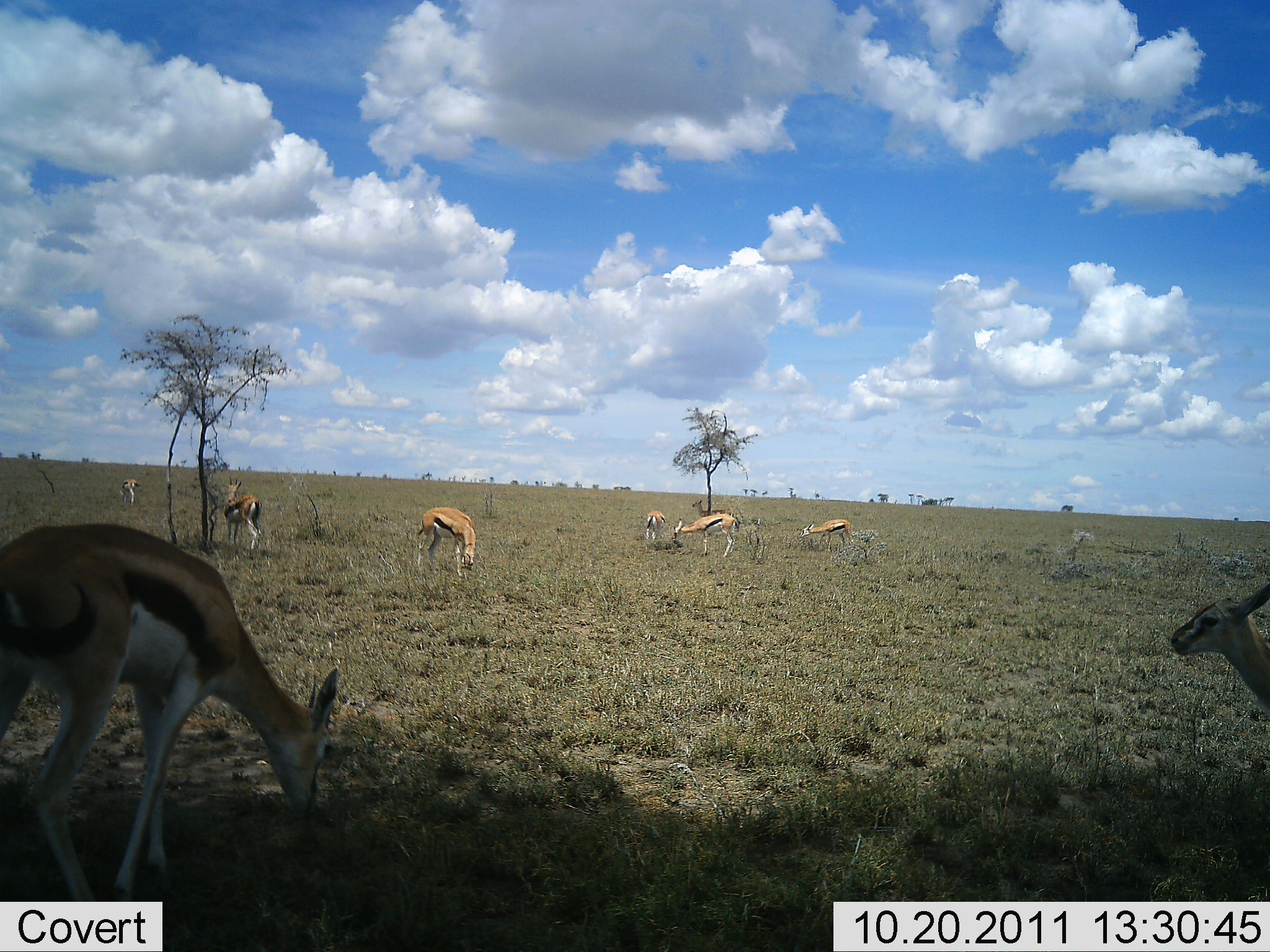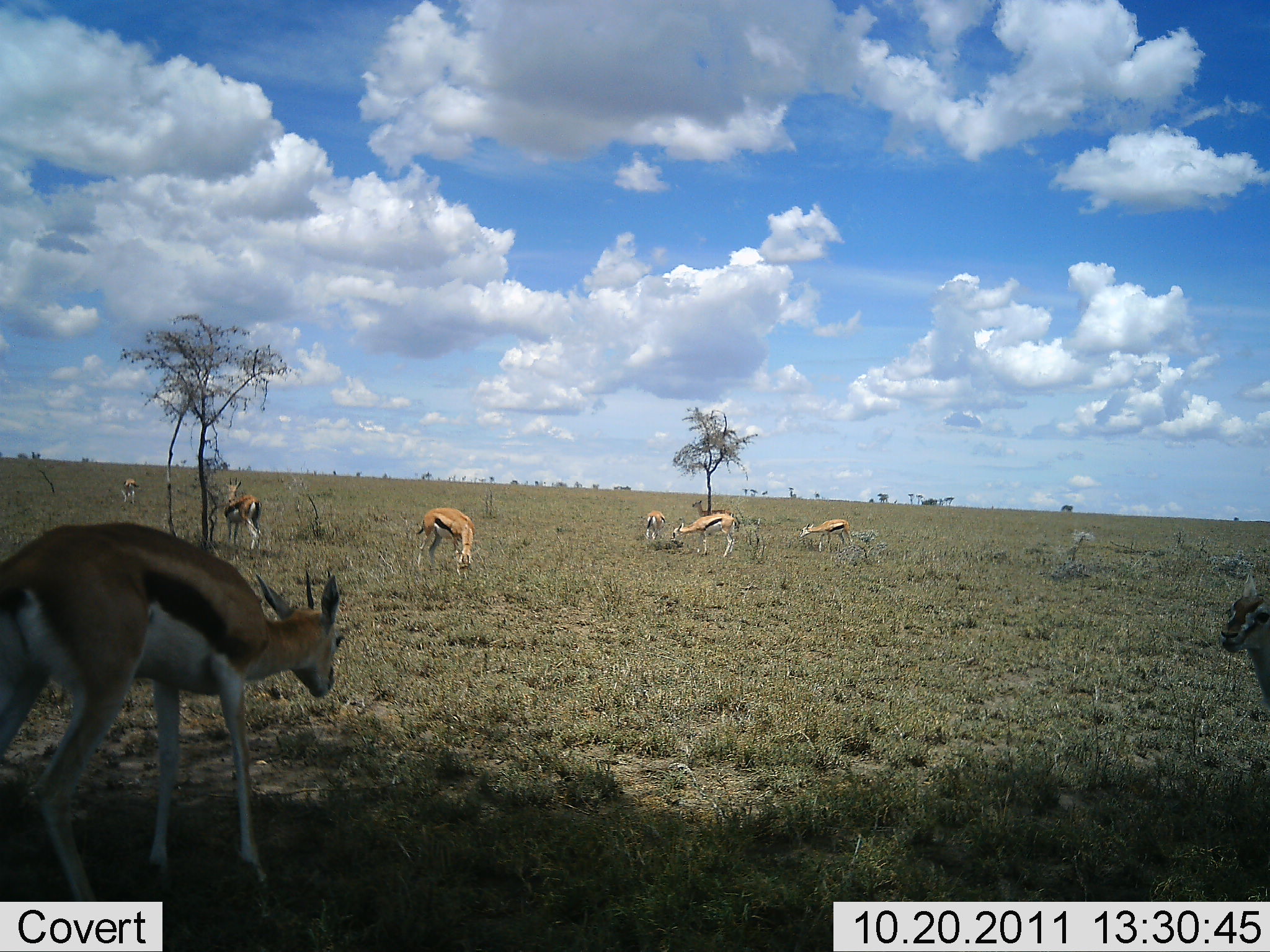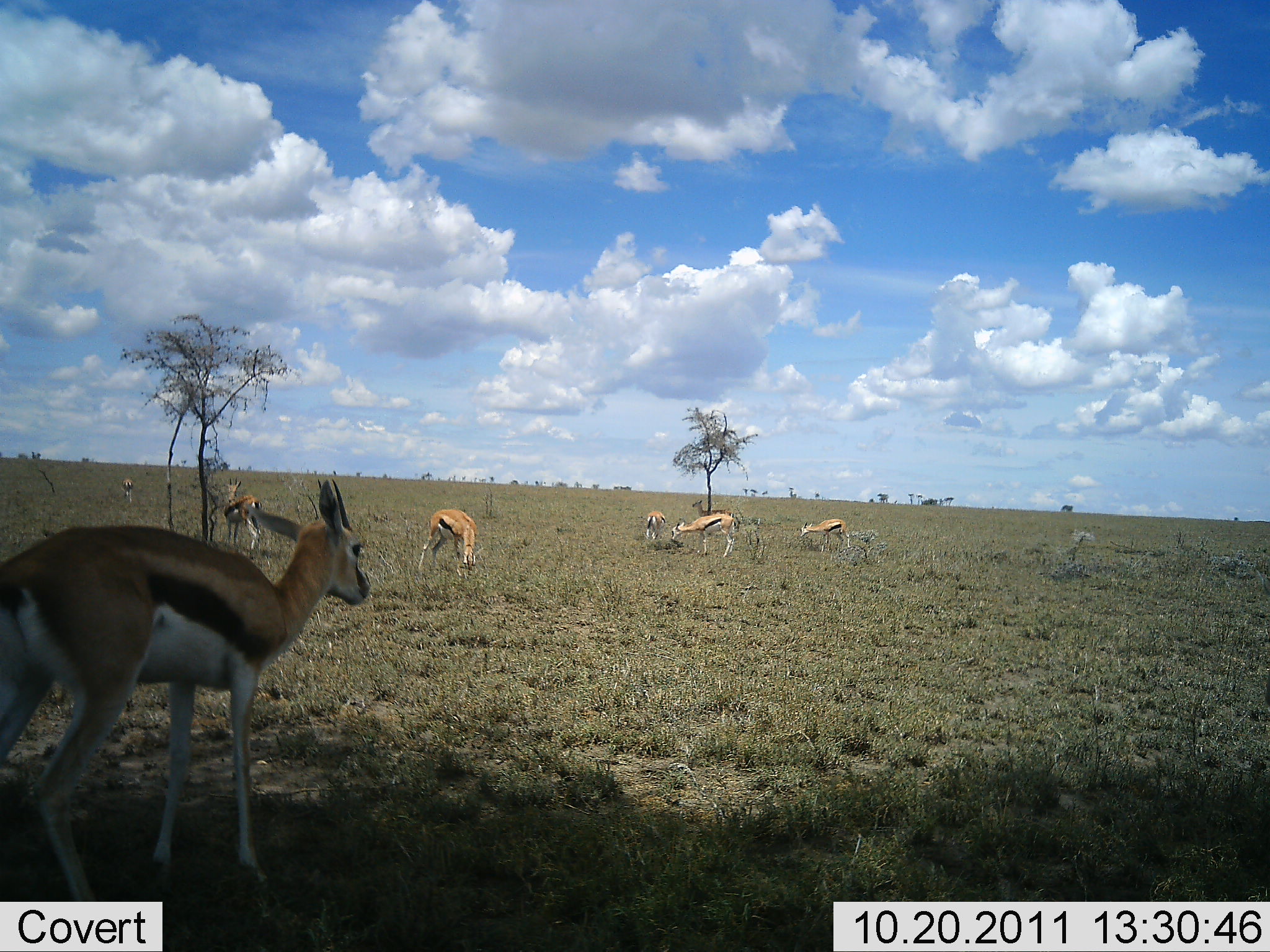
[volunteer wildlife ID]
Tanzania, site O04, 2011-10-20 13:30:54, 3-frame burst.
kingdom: Animalia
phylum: Chordata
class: Mammalia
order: Artiodactyla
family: Bovidae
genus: Eudorcas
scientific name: Eudorcas thomsonii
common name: thomson's gazelle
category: gazellethomsons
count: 8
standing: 55%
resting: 0%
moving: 27%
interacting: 0%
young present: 0%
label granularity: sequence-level